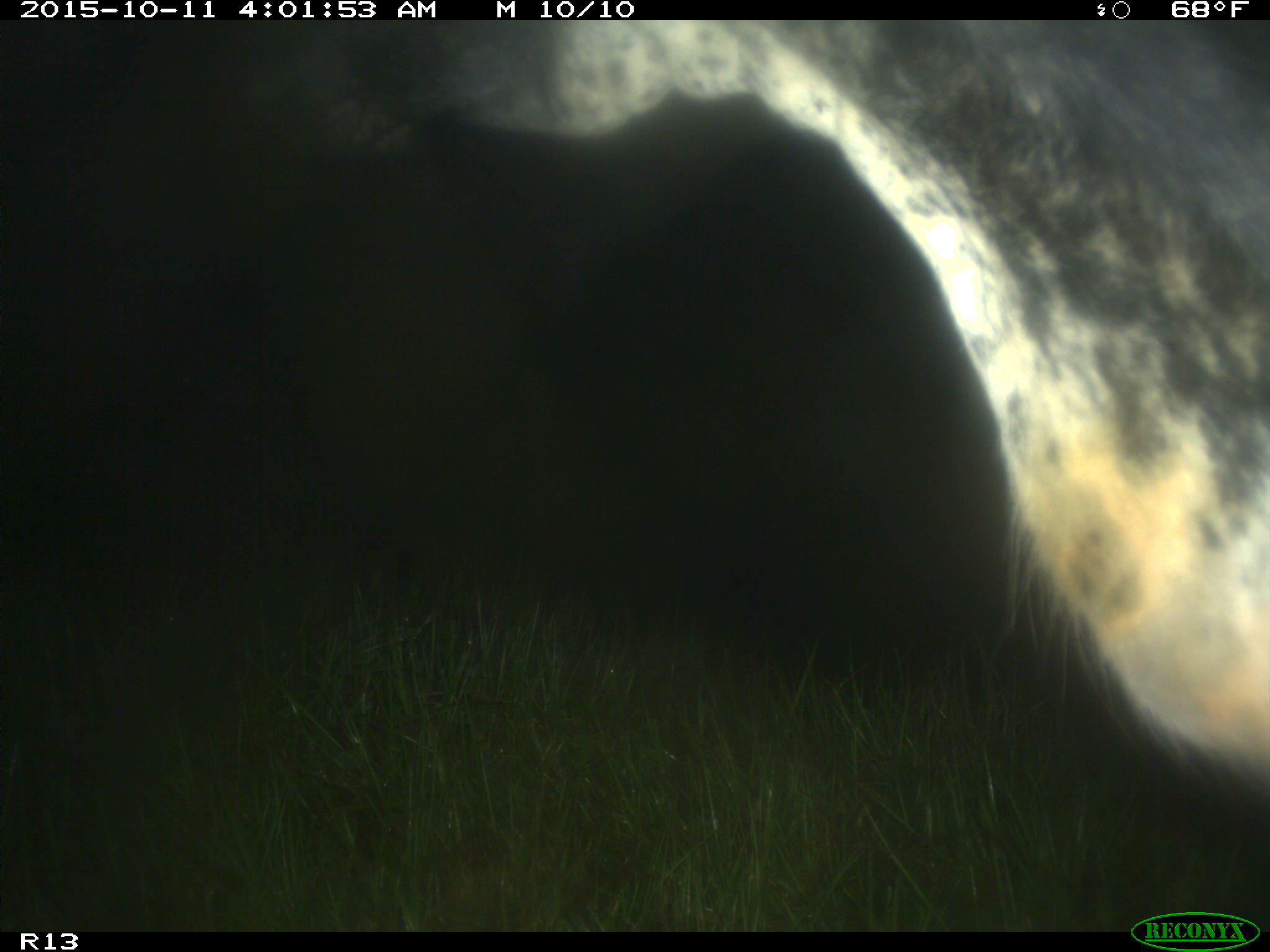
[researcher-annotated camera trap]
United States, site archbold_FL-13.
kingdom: Animalia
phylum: Chordata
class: Mammalia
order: Artiodactyla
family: Bovidae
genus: Bos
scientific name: Bos taurus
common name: domestic cow